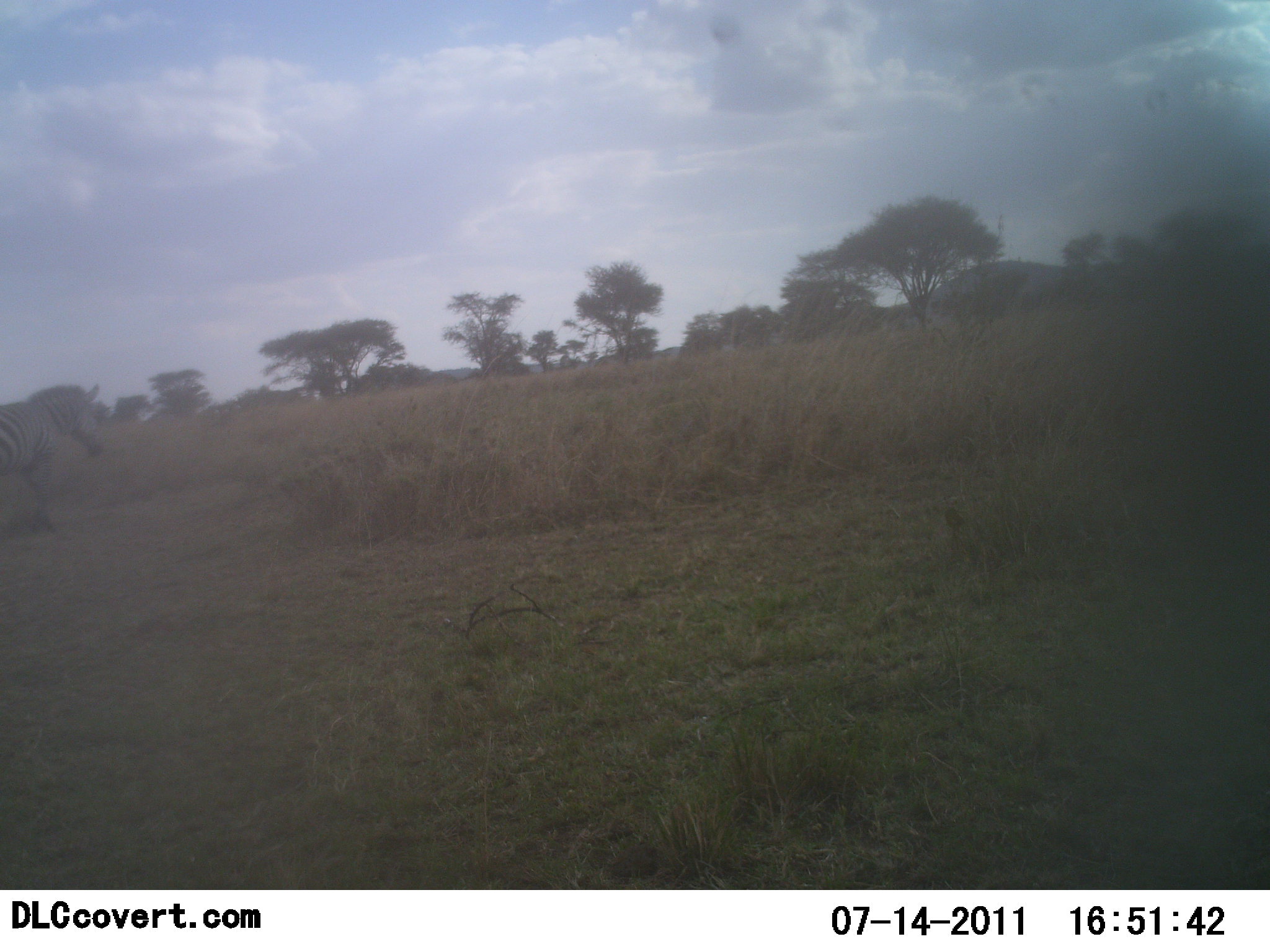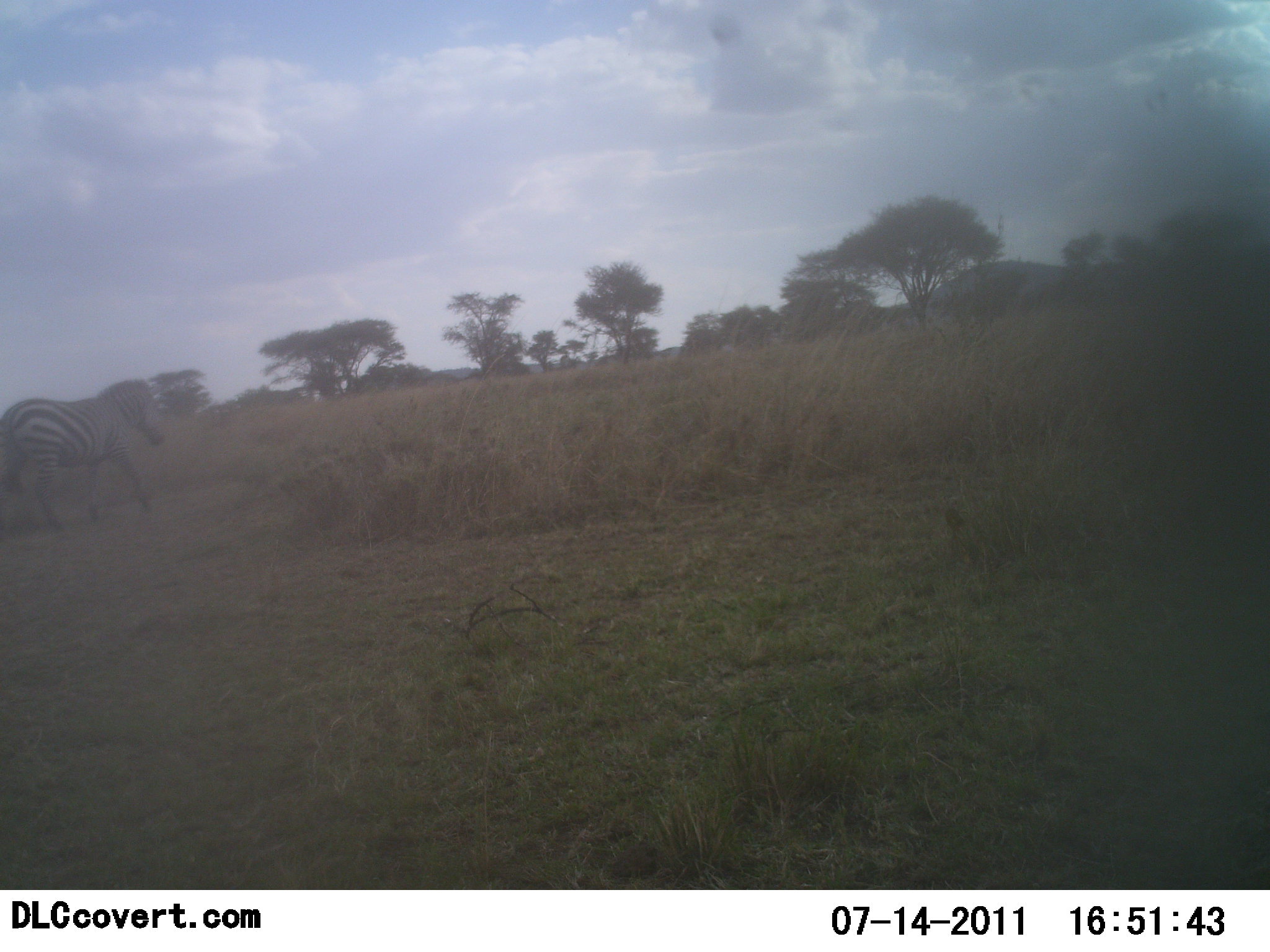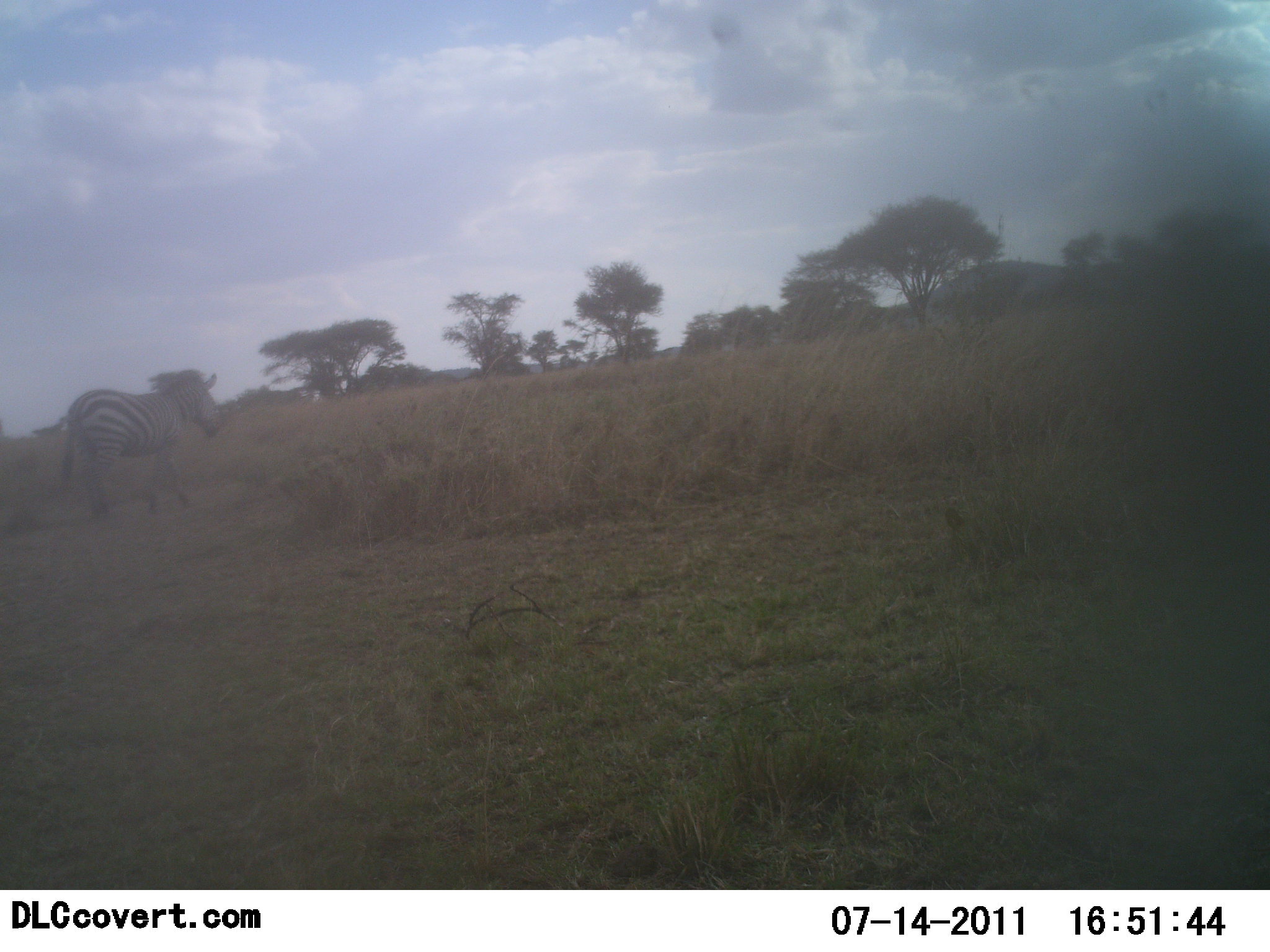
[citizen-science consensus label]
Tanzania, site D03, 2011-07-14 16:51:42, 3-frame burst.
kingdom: Animalia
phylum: Chordata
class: Mammalia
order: Perissodactyla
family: Equidae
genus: Equus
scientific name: Equus quagga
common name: plains zebra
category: zebra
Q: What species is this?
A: Zebra (plains zebra) (Equus quagga).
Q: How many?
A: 1.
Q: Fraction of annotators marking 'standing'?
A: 10%.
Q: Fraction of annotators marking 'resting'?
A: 0%.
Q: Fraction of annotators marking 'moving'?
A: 100%.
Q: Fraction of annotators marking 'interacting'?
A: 0%.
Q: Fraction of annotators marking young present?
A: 0%.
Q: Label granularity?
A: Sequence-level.